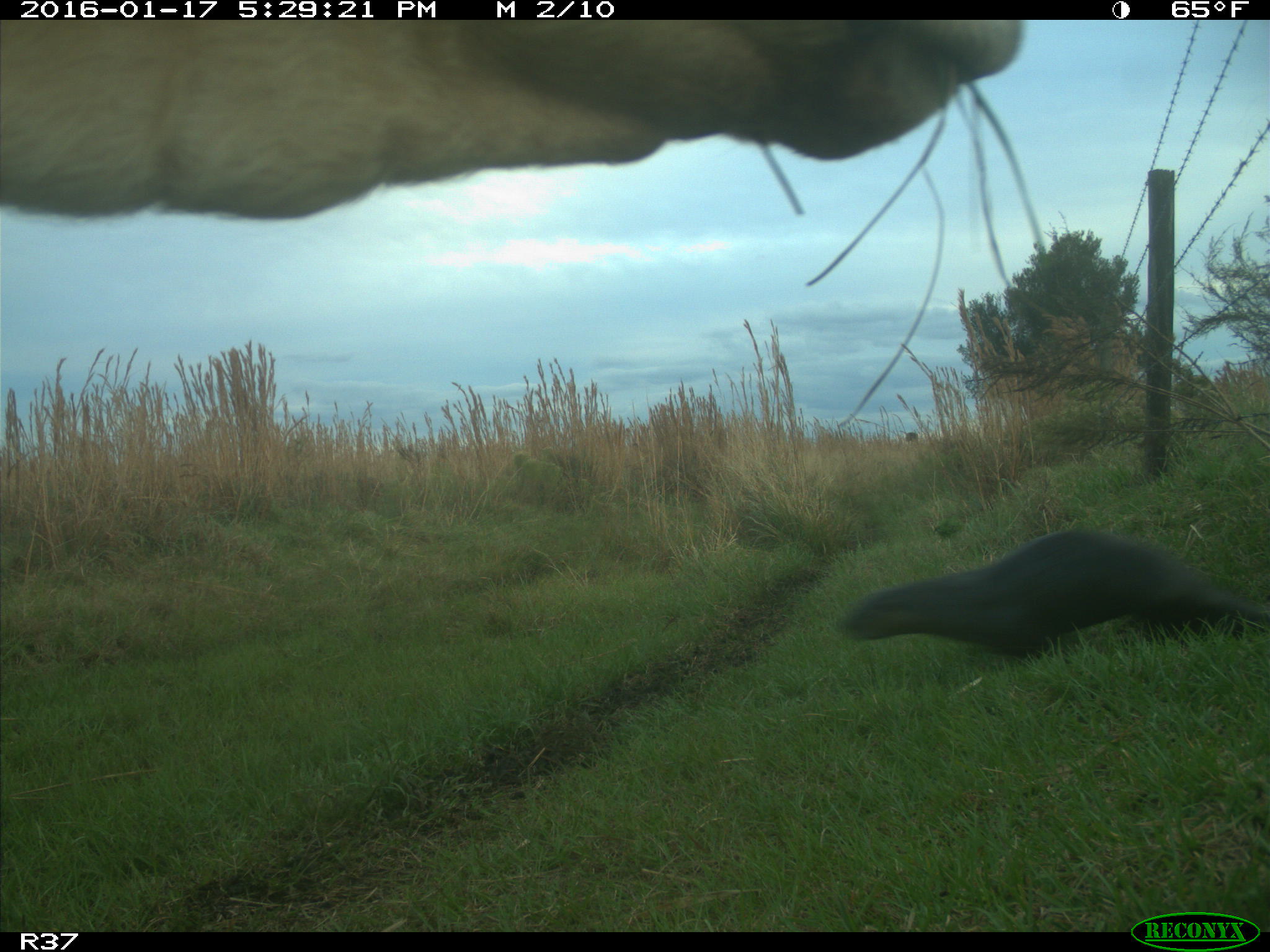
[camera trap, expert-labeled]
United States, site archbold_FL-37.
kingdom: Animalia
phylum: Chordata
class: Mammalia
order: Artiodactyla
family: Bovidae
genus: Bos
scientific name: Bos taurus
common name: domestic cow